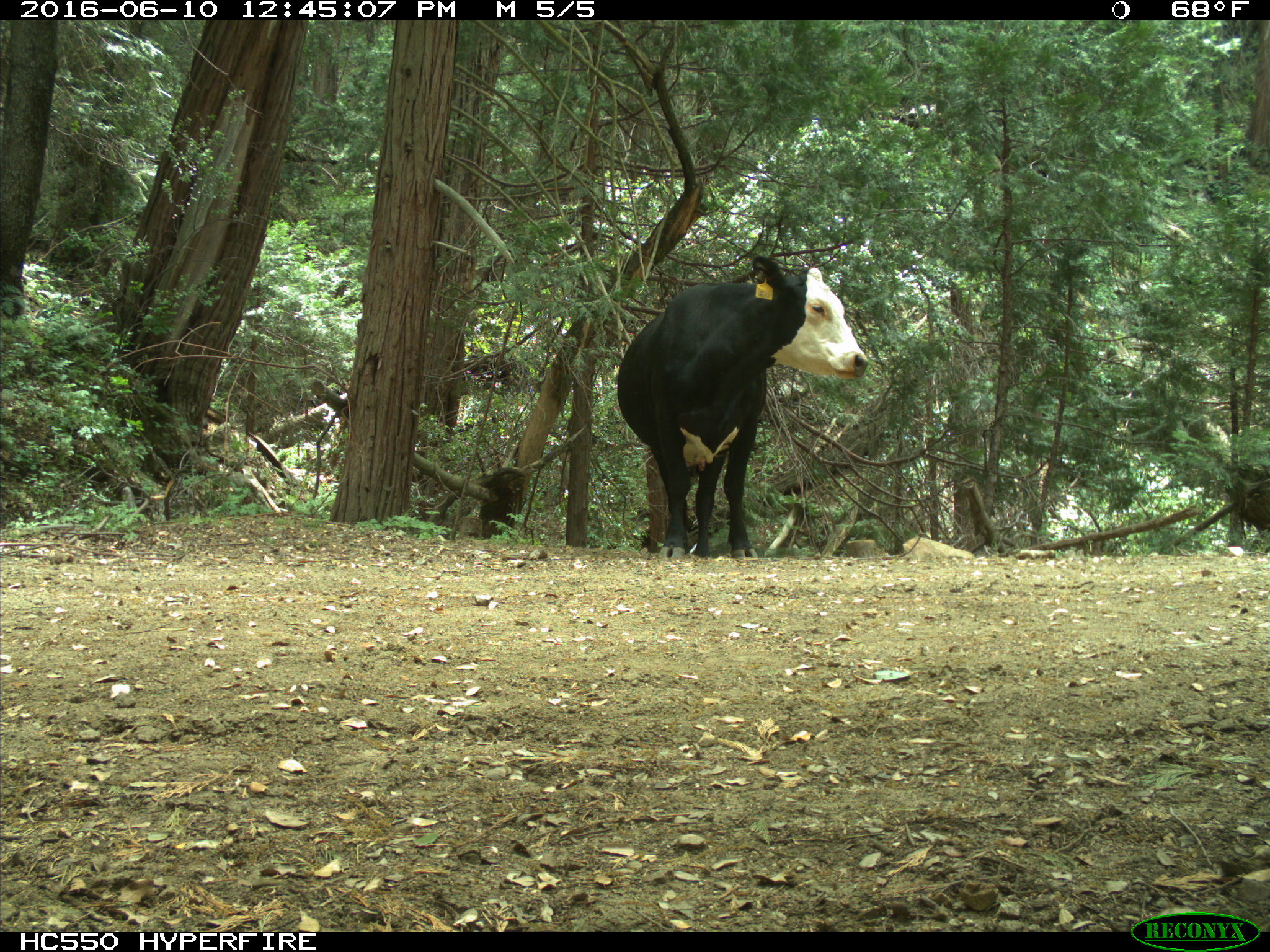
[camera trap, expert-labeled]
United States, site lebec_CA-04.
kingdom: Animalia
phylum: Chordata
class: Mammalia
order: Artiodactyla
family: Bovidae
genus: Bos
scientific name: Bos taurus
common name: domestic cow